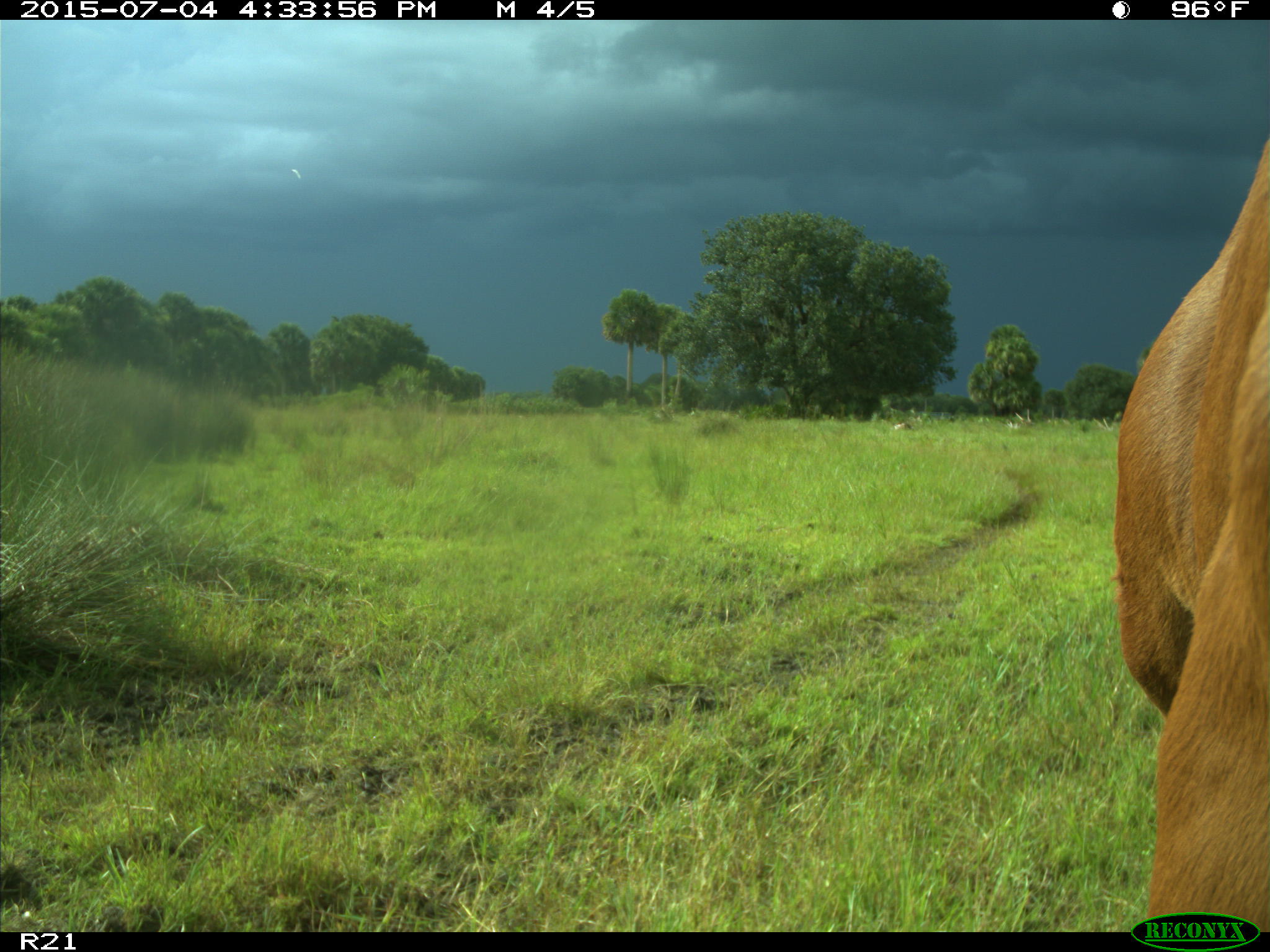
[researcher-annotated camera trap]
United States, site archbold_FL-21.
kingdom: Animalia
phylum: Chordata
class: Mammalia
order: Artiodactyla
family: Bovidae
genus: Bos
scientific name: Bos taurus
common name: domestic cow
Bos taurus (domestic cow).